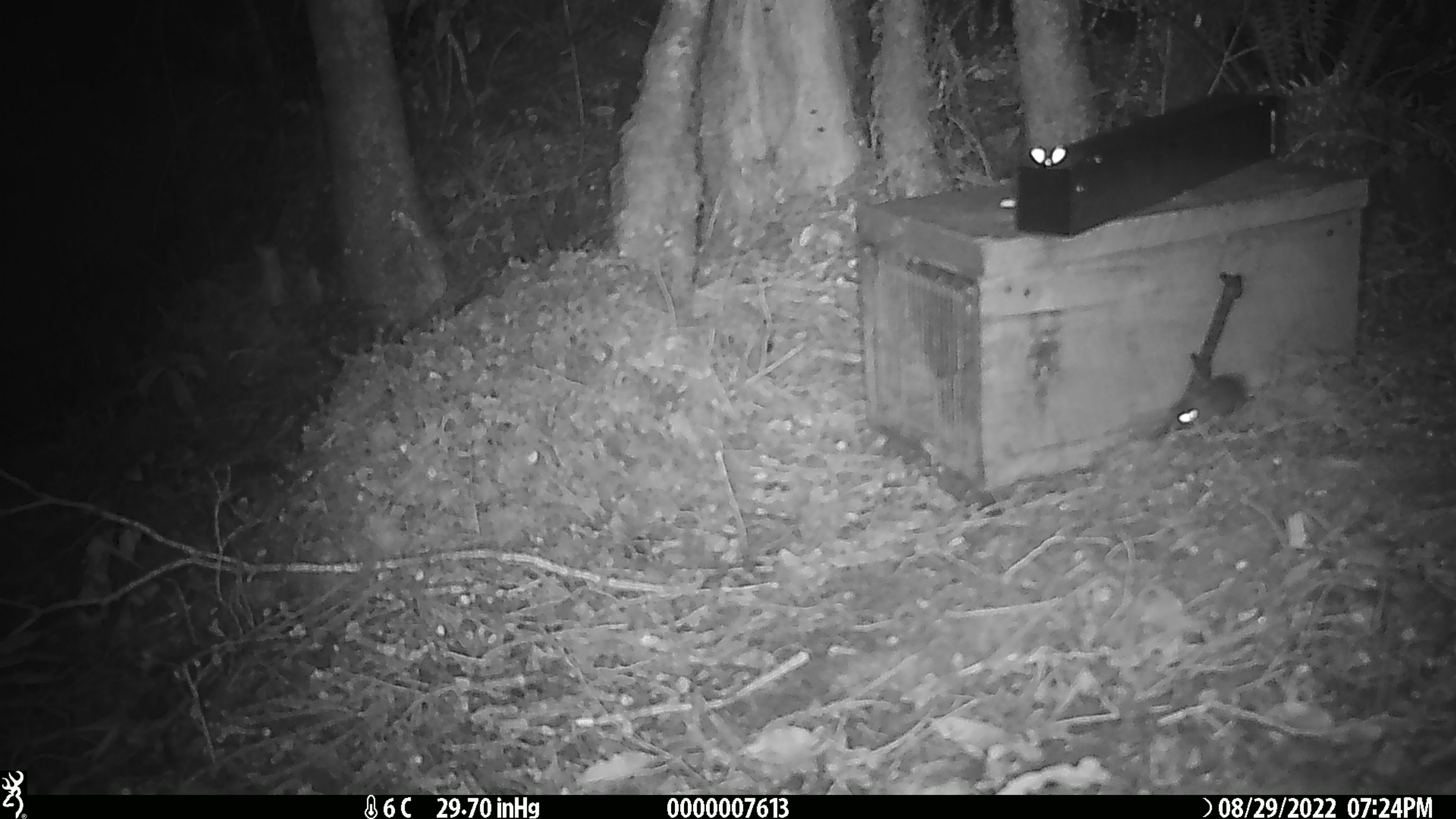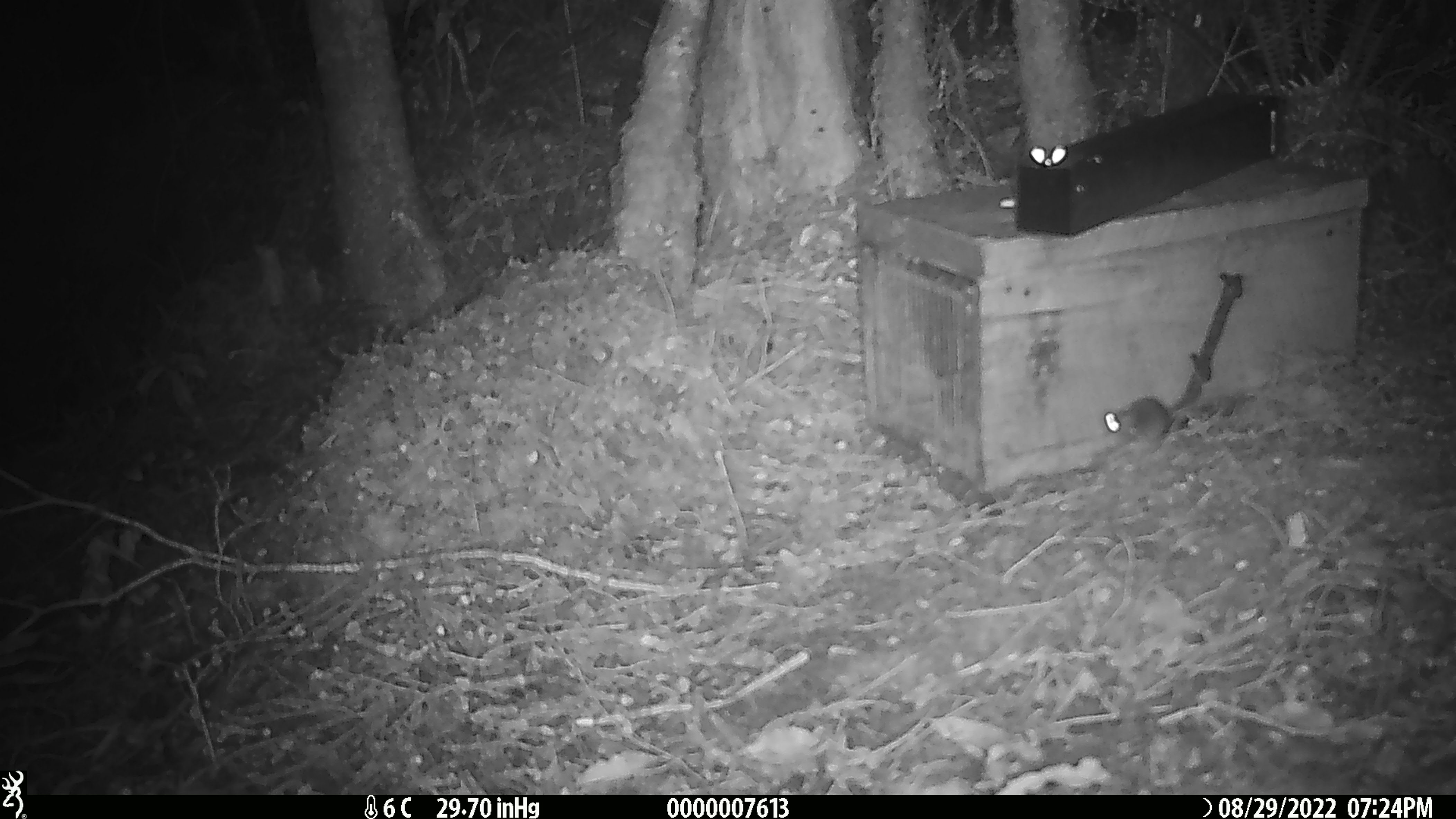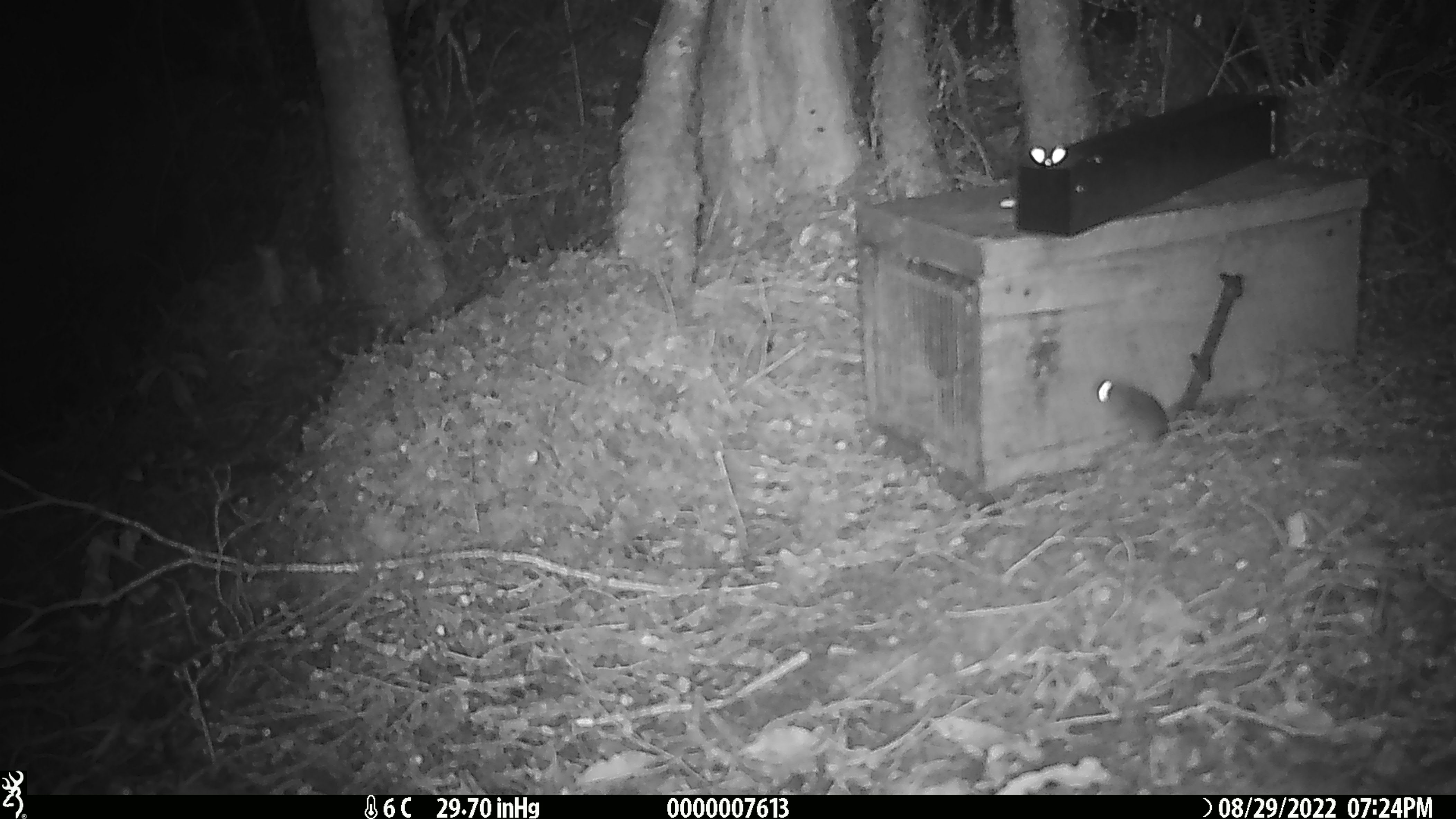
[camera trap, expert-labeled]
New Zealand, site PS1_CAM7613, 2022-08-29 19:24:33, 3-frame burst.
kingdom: Animalia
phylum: Chordata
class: Mammalia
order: Rodentia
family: Muridae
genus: Mus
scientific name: Mus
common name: mouse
Mouse (Mus).